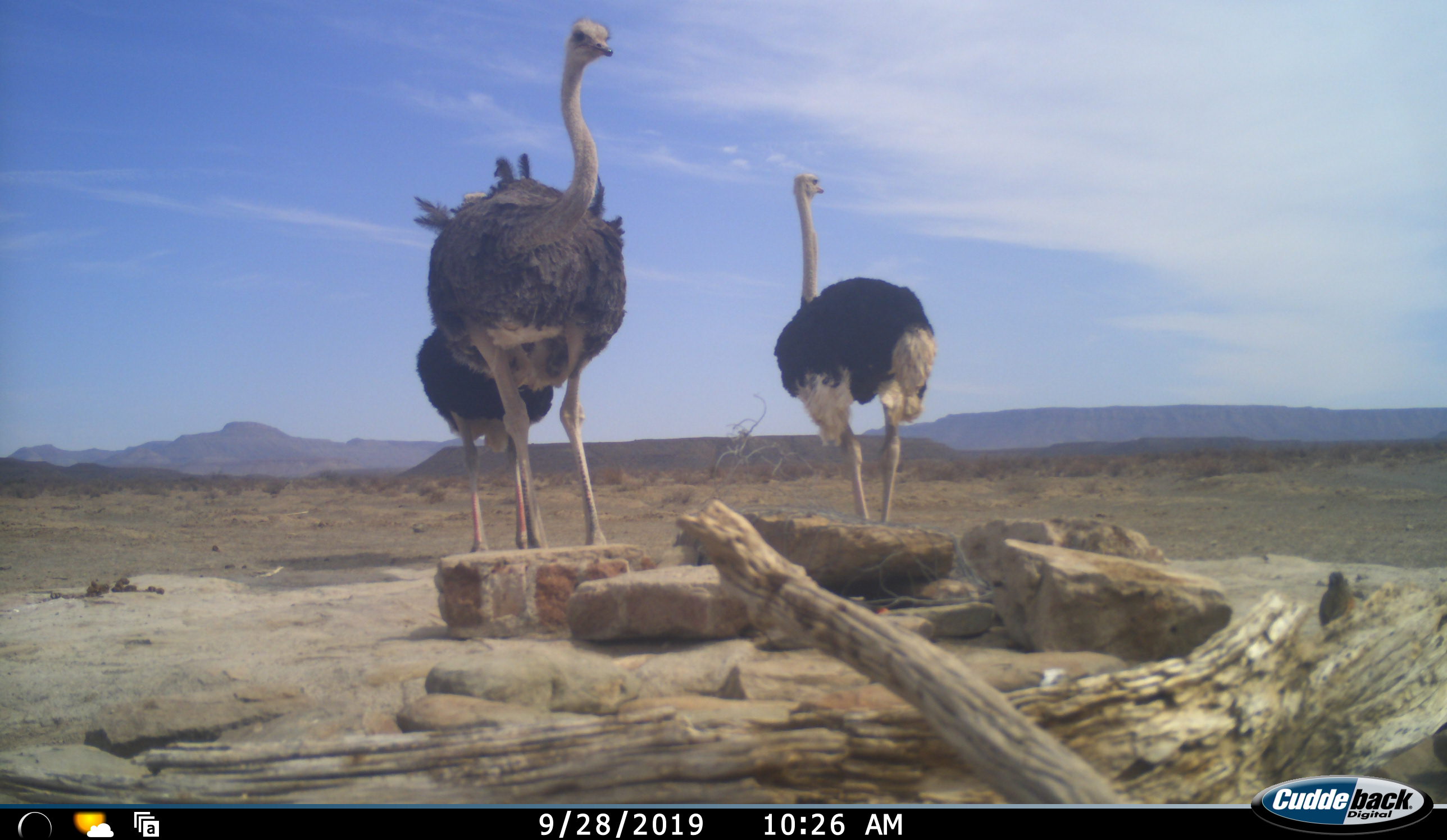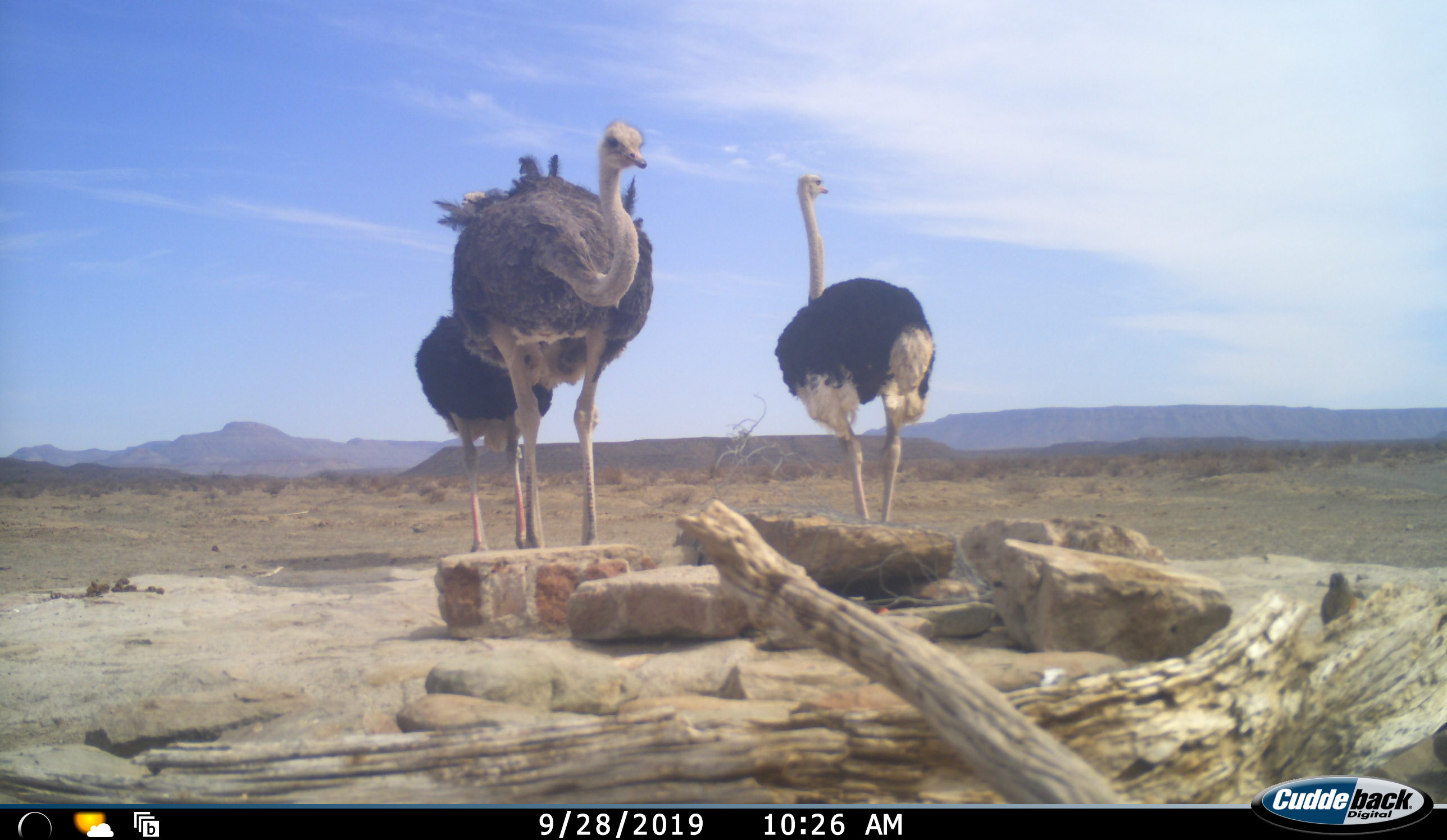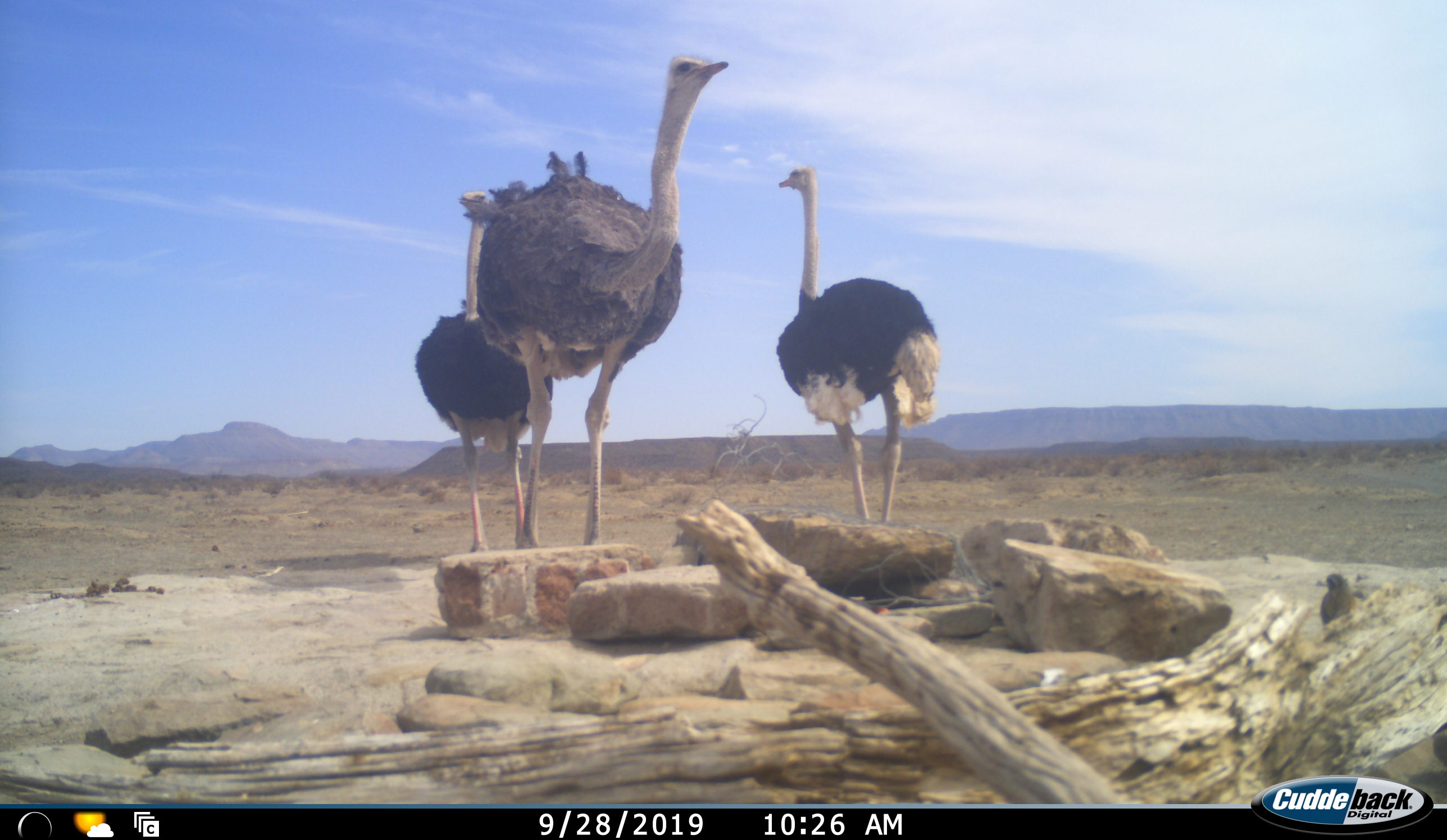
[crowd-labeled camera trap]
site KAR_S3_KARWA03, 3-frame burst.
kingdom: Animalia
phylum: Chordata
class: Aves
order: Struthioniformes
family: Struthionidae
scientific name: Struthionidae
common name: ostrich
Ostrich (Struthionidae), count 3. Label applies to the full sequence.